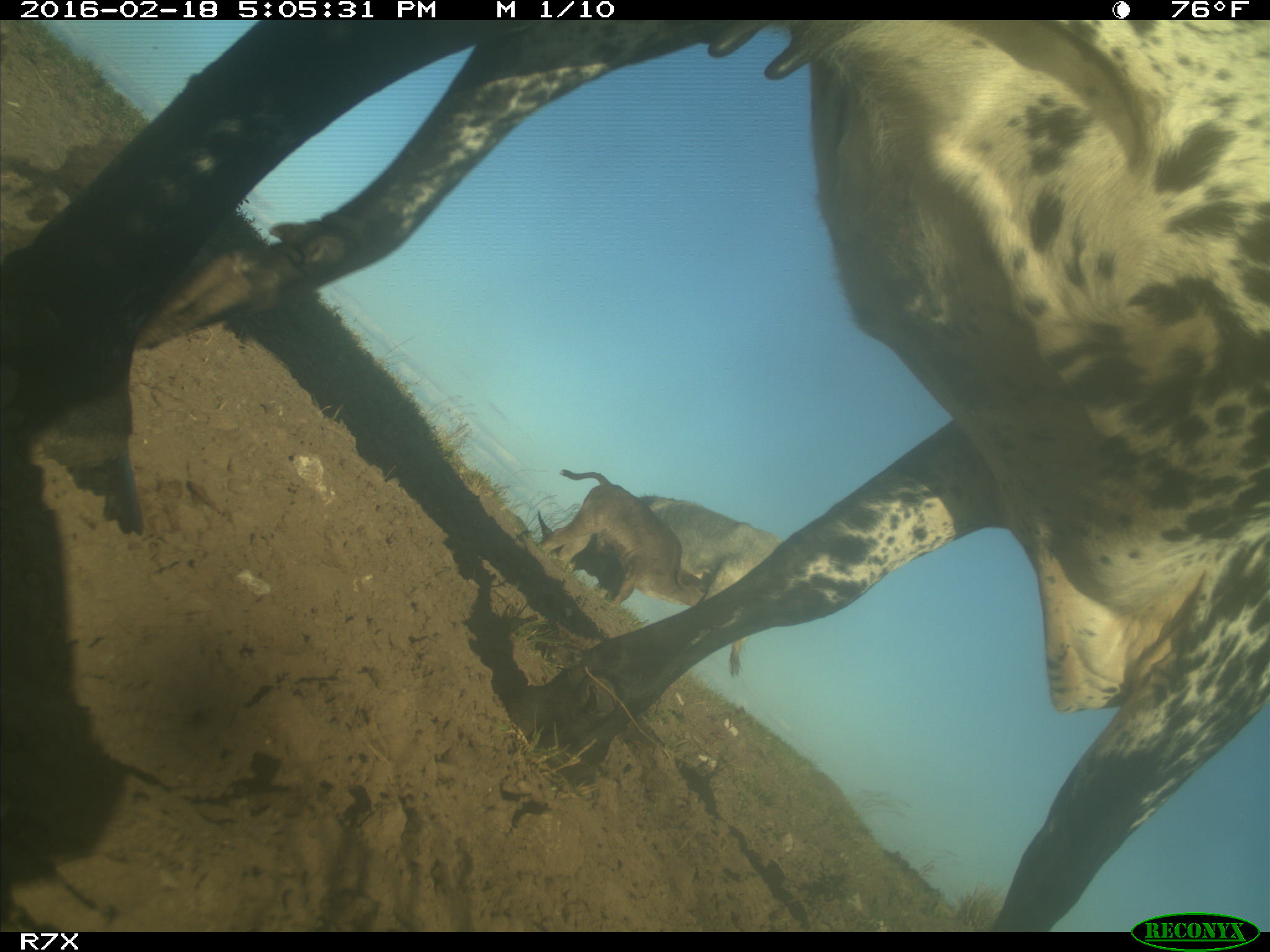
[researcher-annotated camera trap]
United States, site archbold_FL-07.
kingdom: Animalia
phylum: Chordata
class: Mammalia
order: Artiodactyla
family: Bovidae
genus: Bos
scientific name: Bos taurus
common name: domestic cow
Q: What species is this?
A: Bos taurus (domestic cow).